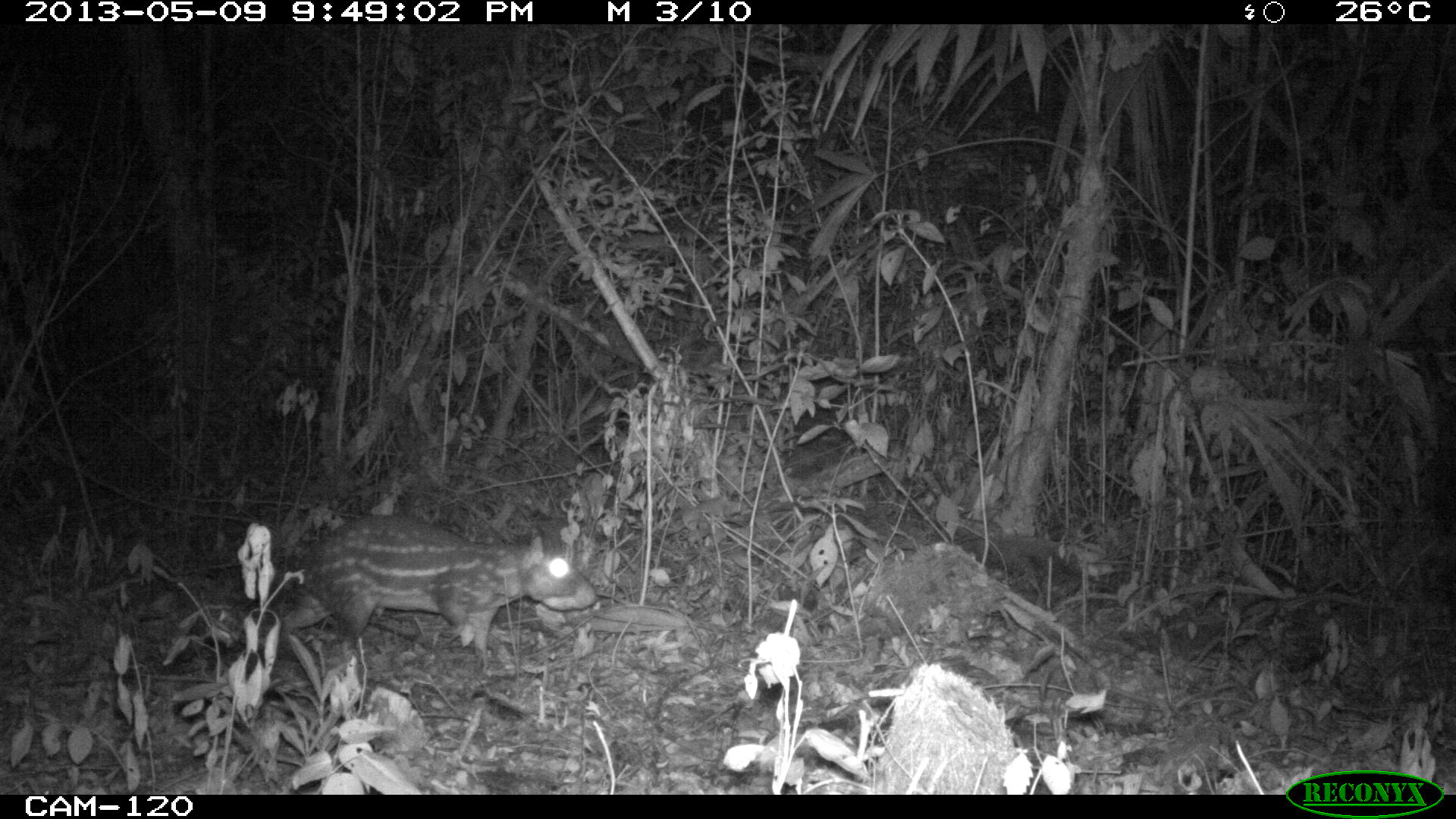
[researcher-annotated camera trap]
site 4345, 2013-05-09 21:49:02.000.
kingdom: Animalia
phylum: Chordata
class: Mammalia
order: Rodentia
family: Cuniculidae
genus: Cuniculus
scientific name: Cuniculus paca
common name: lowland paca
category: agouti paca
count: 1